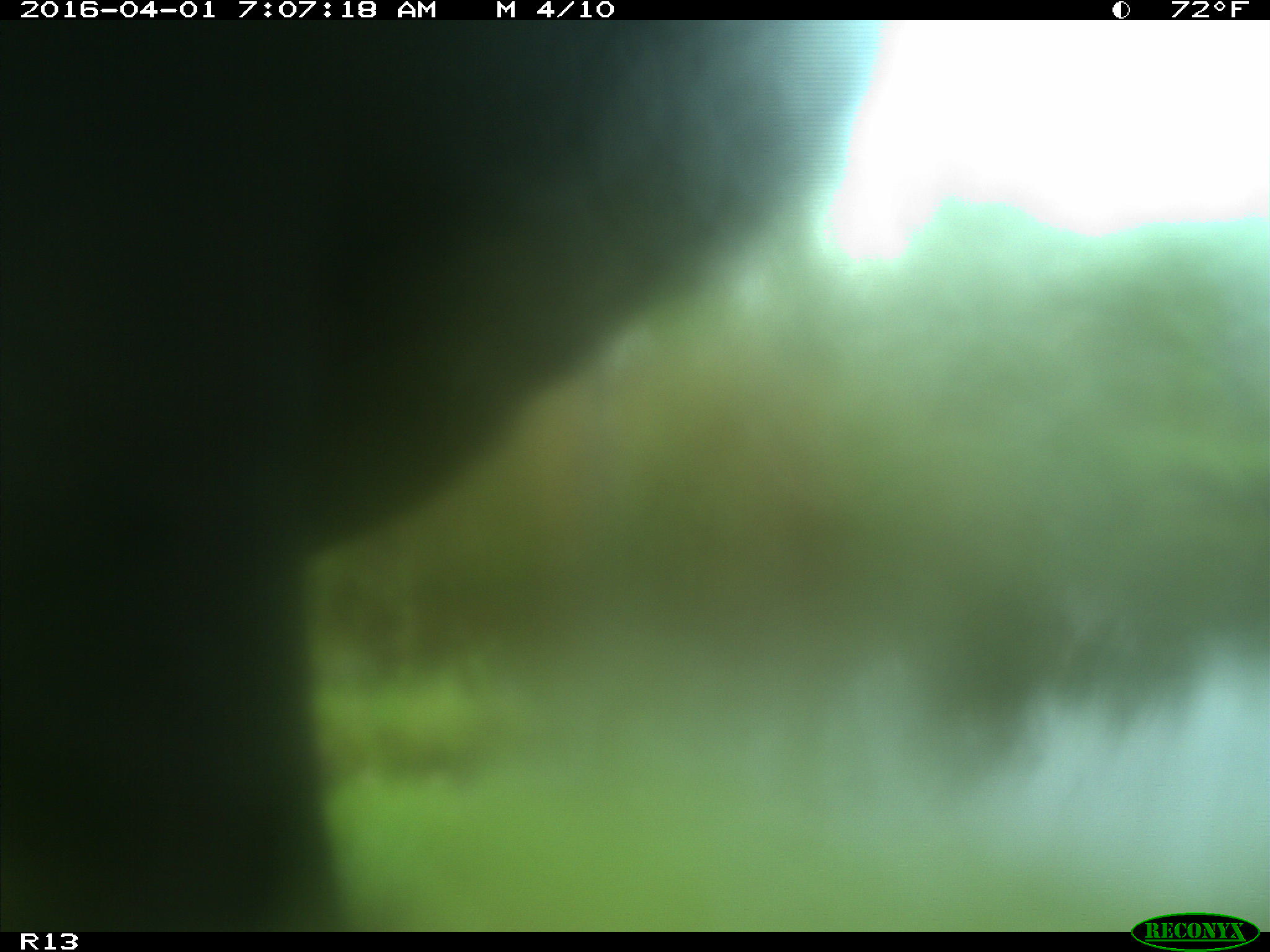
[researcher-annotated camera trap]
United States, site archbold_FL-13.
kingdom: Animalia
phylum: Chordata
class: Mammalia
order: Artiodactyla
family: Bovidae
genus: Bos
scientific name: Bos taurus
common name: domestic cow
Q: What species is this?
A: Bos taurus (domestic cow).